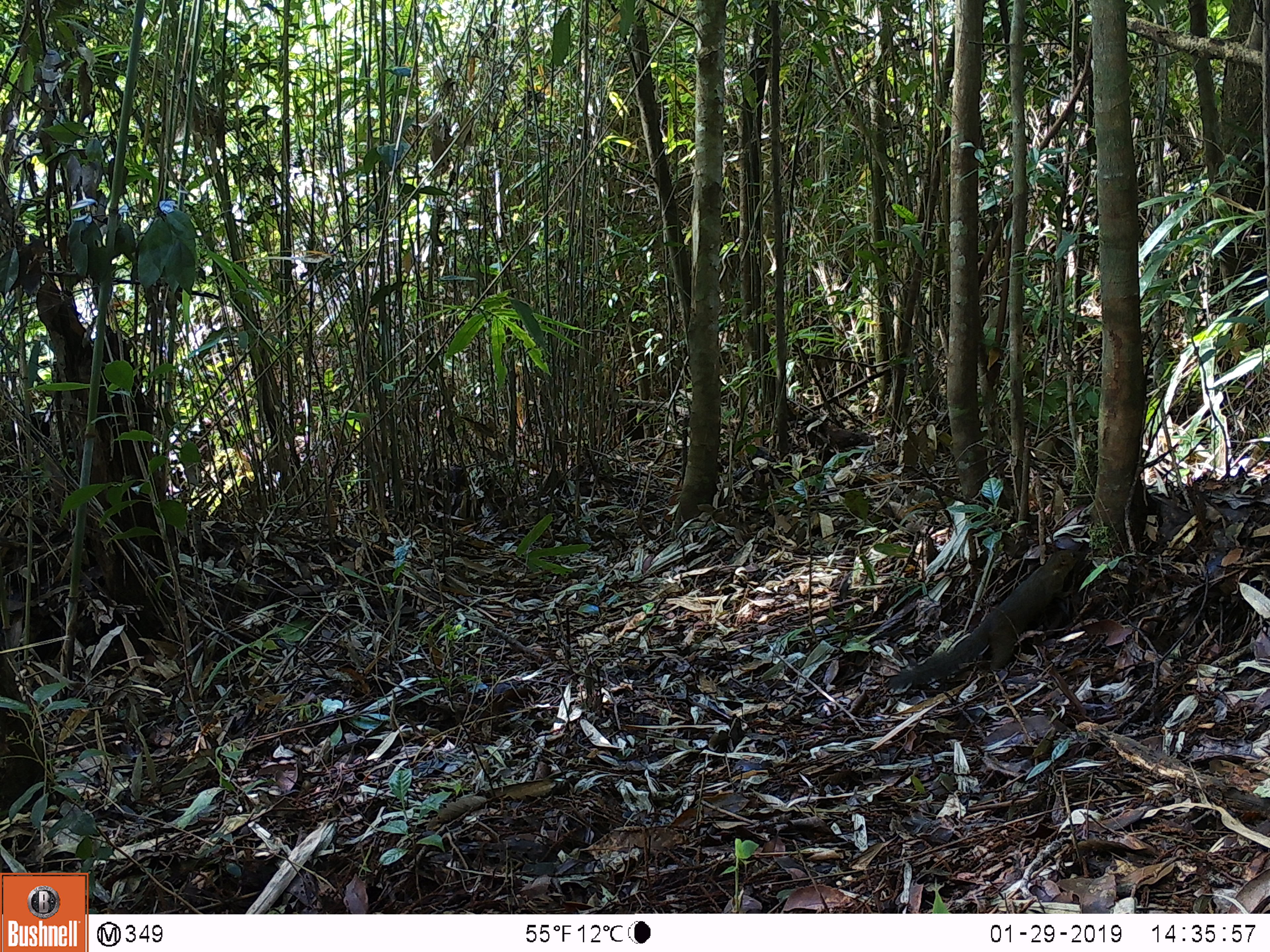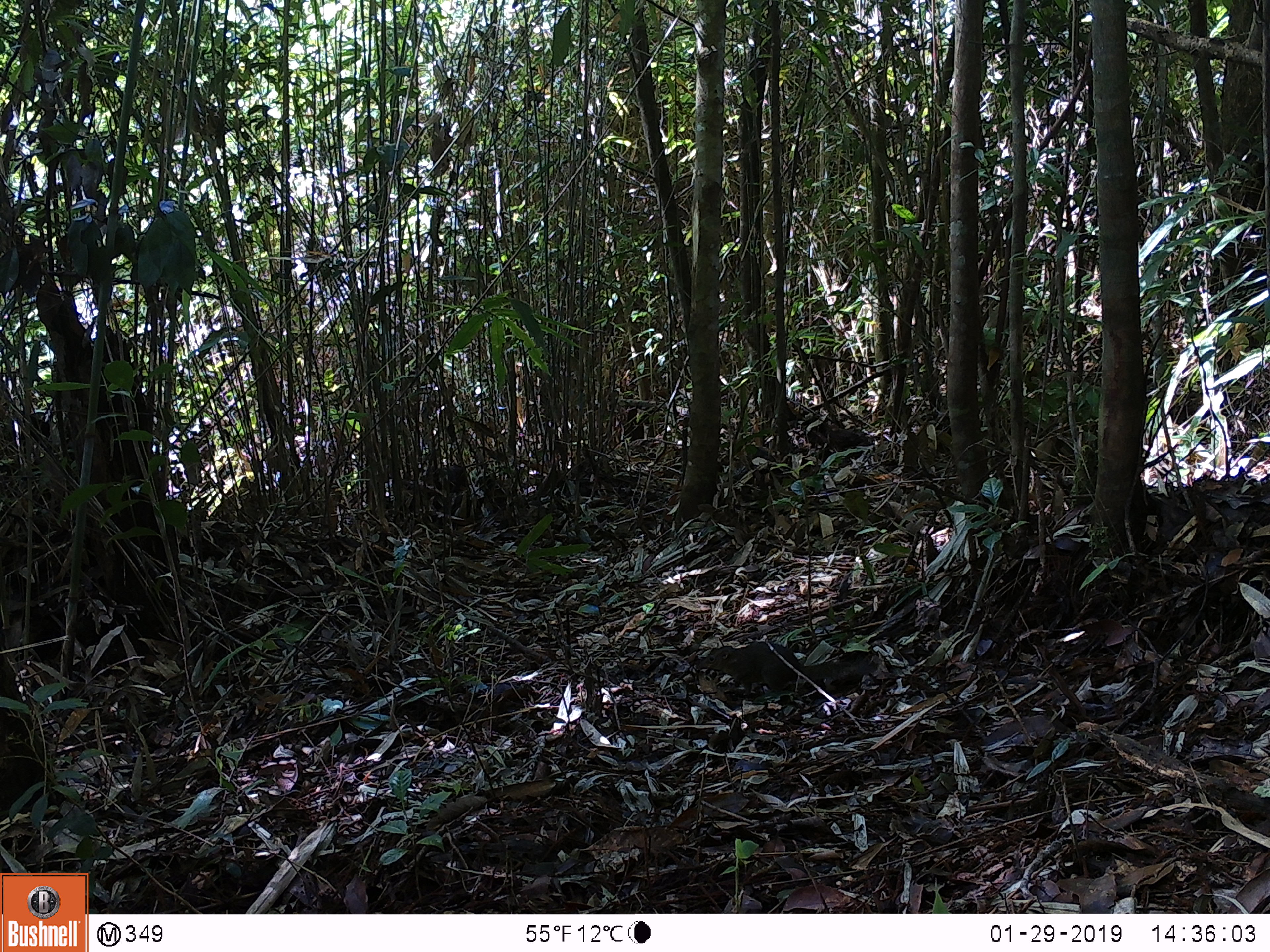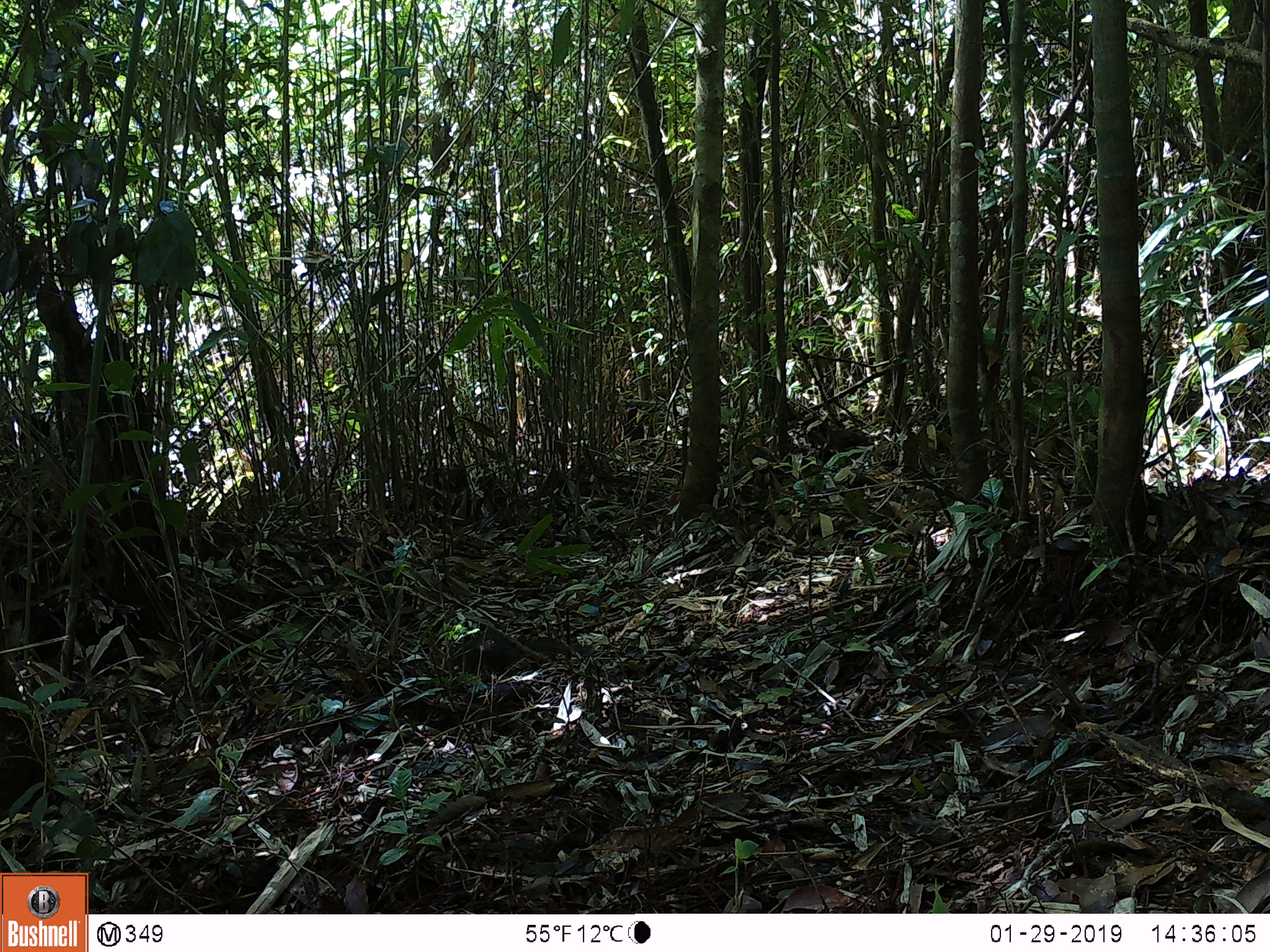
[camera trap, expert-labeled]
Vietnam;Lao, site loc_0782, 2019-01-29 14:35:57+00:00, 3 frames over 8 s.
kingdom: Animalia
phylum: Chordata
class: Mammalia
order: Rodentia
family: Sciuridae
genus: Dremomys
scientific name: Dremomys rufigenis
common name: red-cheeked squirrel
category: red cheeked squirrel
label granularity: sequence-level